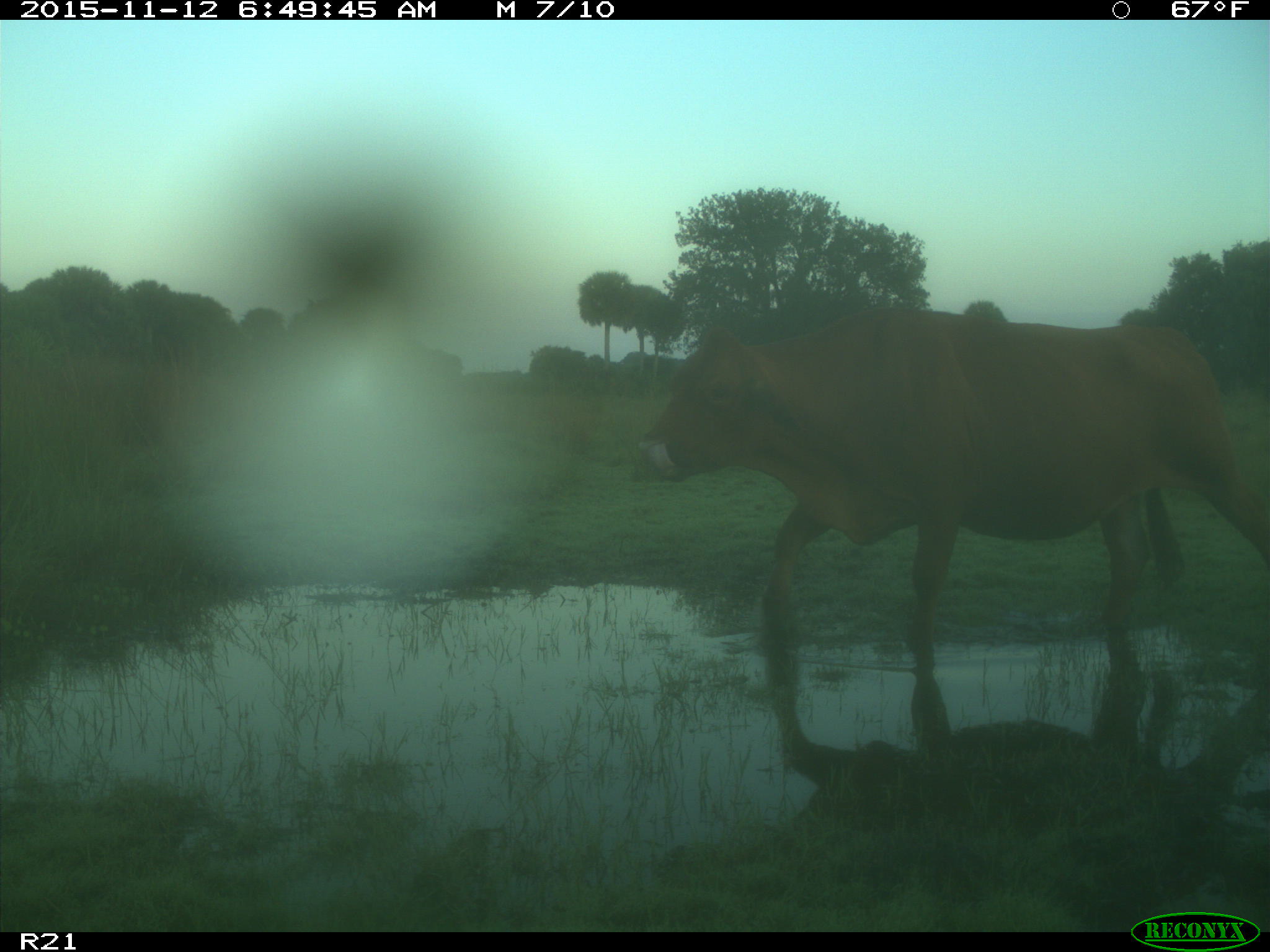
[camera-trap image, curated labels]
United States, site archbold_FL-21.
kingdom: Animalia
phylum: Chordata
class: Mammalia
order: Artiodactyla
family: Bovidae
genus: Bos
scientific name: Bos taurus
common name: domestic cow